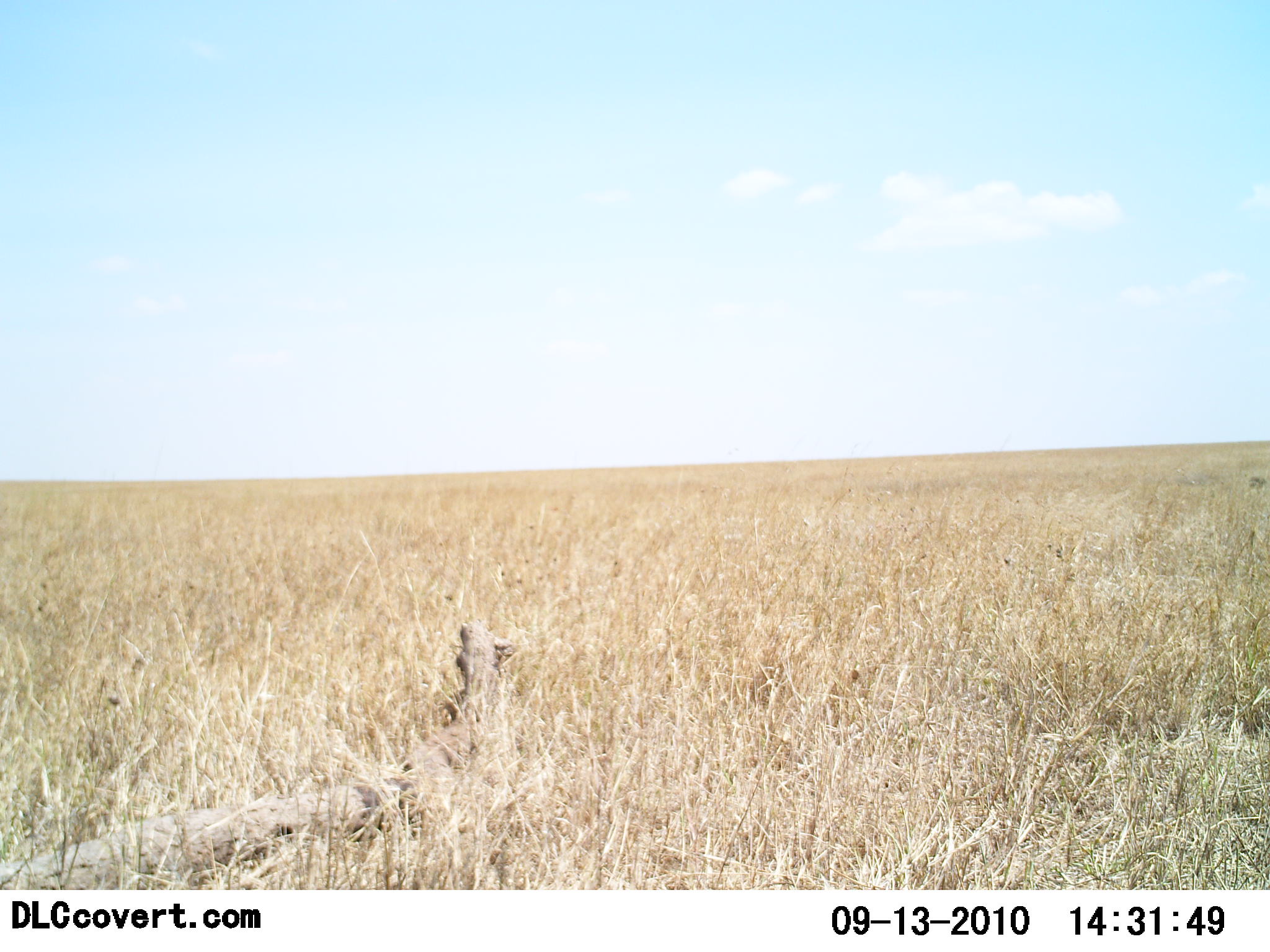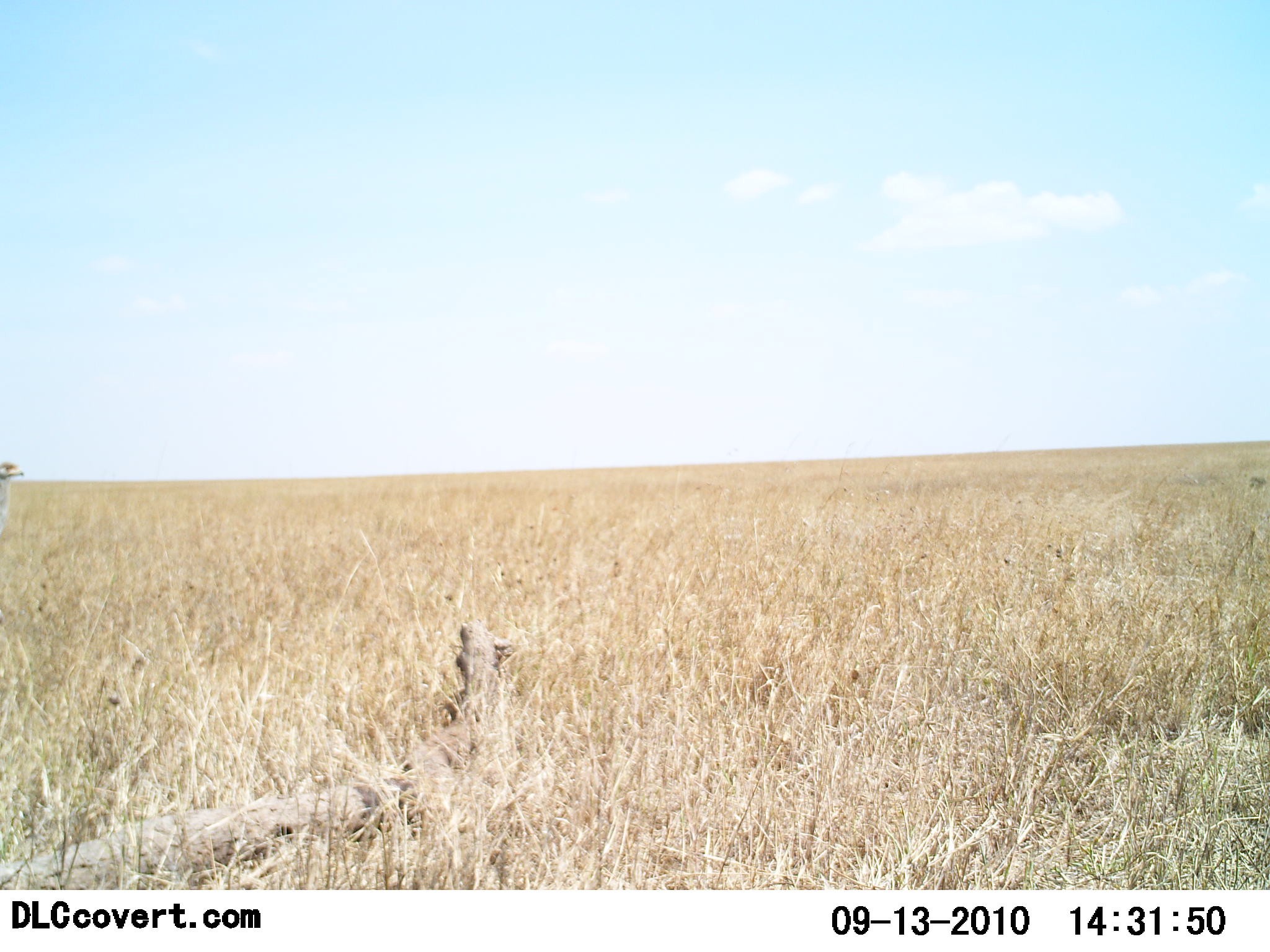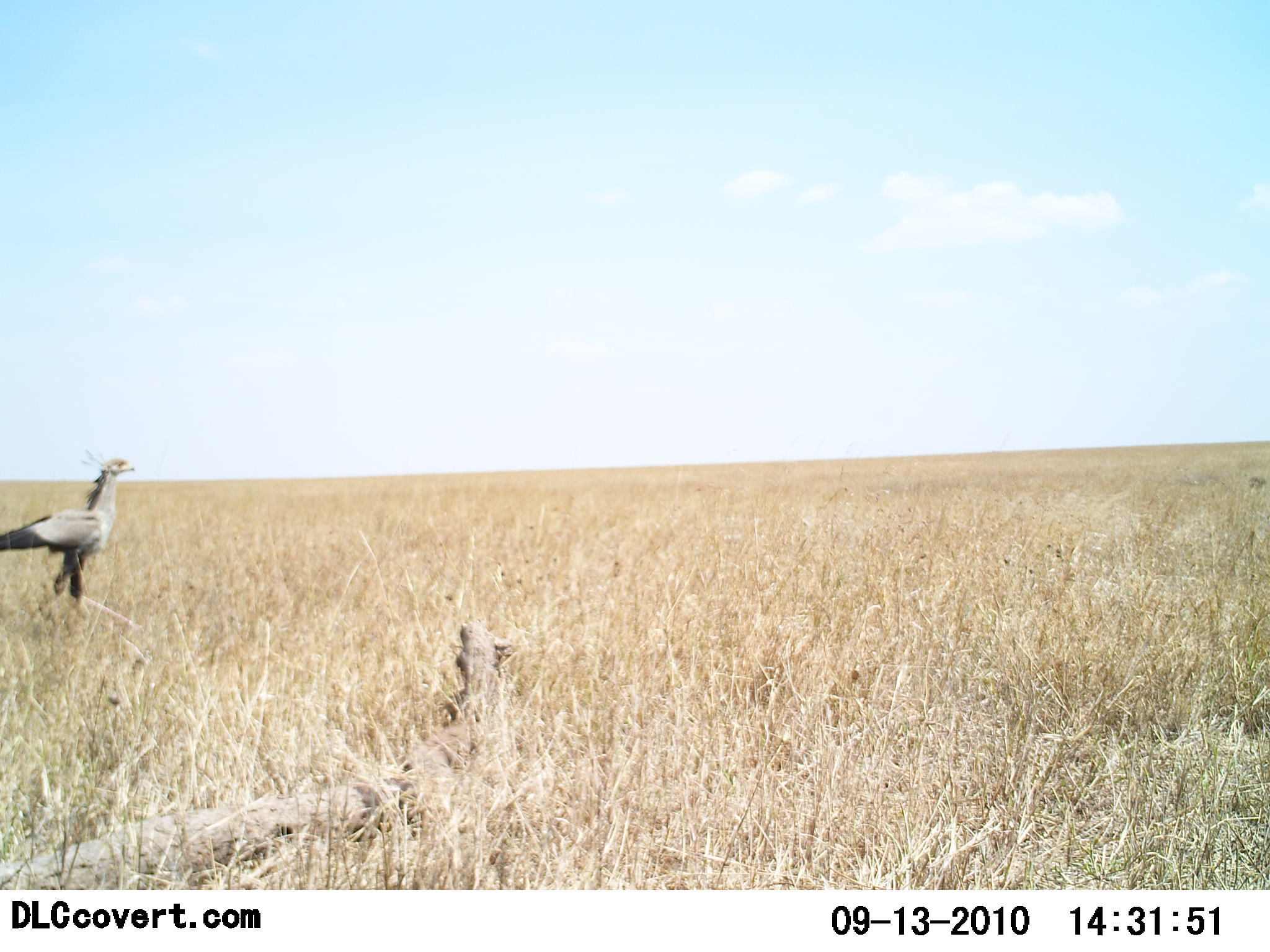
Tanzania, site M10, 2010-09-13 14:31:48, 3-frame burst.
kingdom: Animalia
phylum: Chordata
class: Aves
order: Accipitriformes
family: Sagittariidae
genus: Sagittarius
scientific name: Sagittarius serpentarius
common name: secretary bird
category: secretarybird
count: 1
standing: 0%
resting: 0%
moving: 100%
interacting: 0%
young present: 0%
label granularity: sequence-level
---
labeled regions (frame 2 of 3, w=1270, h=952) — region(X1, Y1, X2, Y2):
animal: region(0, 461, 24, 542)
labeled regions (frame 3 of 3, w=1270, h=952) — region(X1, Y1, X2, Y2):
animal: region(0, 449, 136, 621)